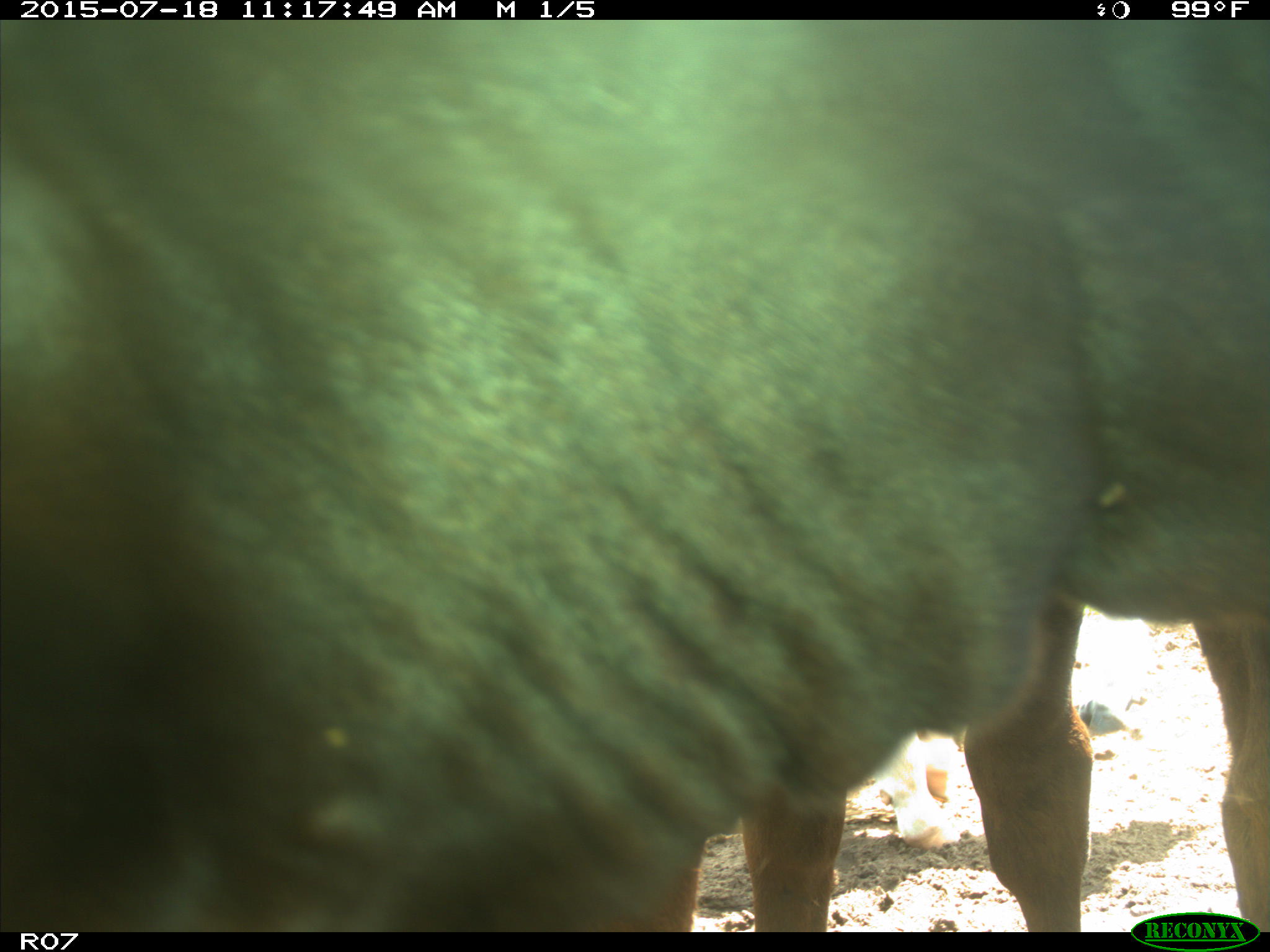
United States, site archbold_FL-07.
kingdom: Animalia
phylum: Chordata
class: Mammalia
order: Artiodactyla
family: Bovidae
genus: Bos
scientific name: Bos taurus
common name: domestic cow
Bos taurus (domestic cow).